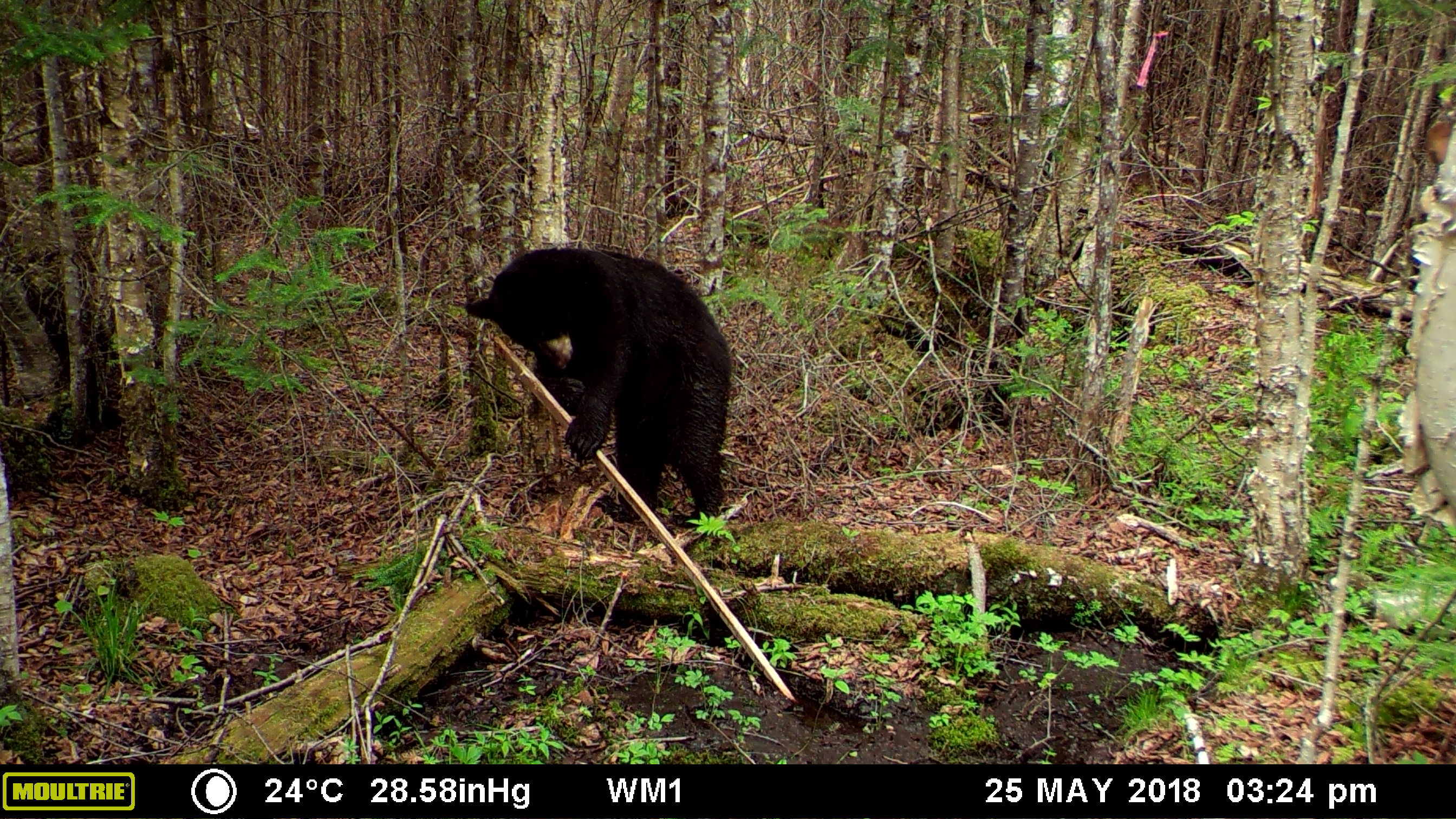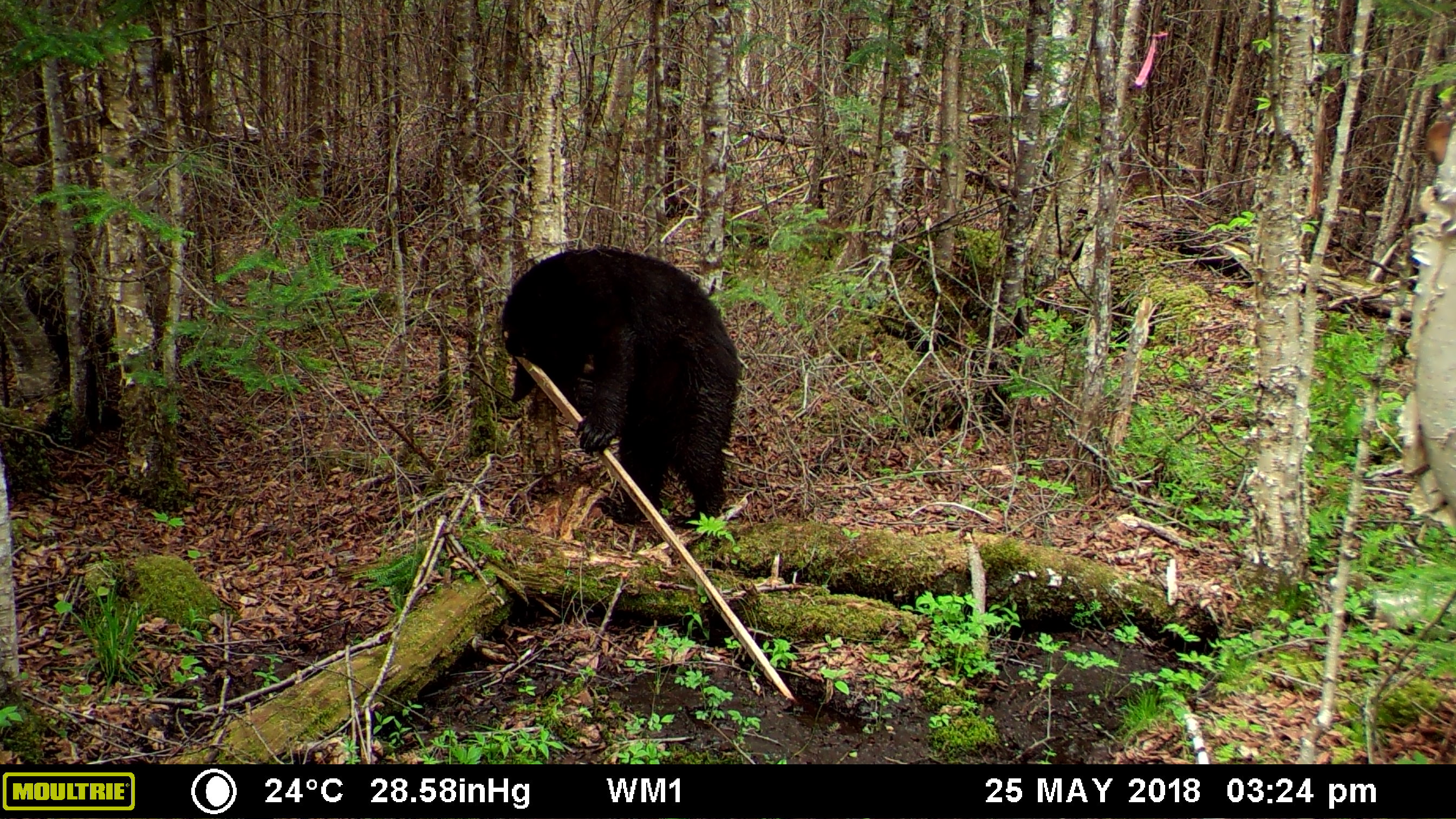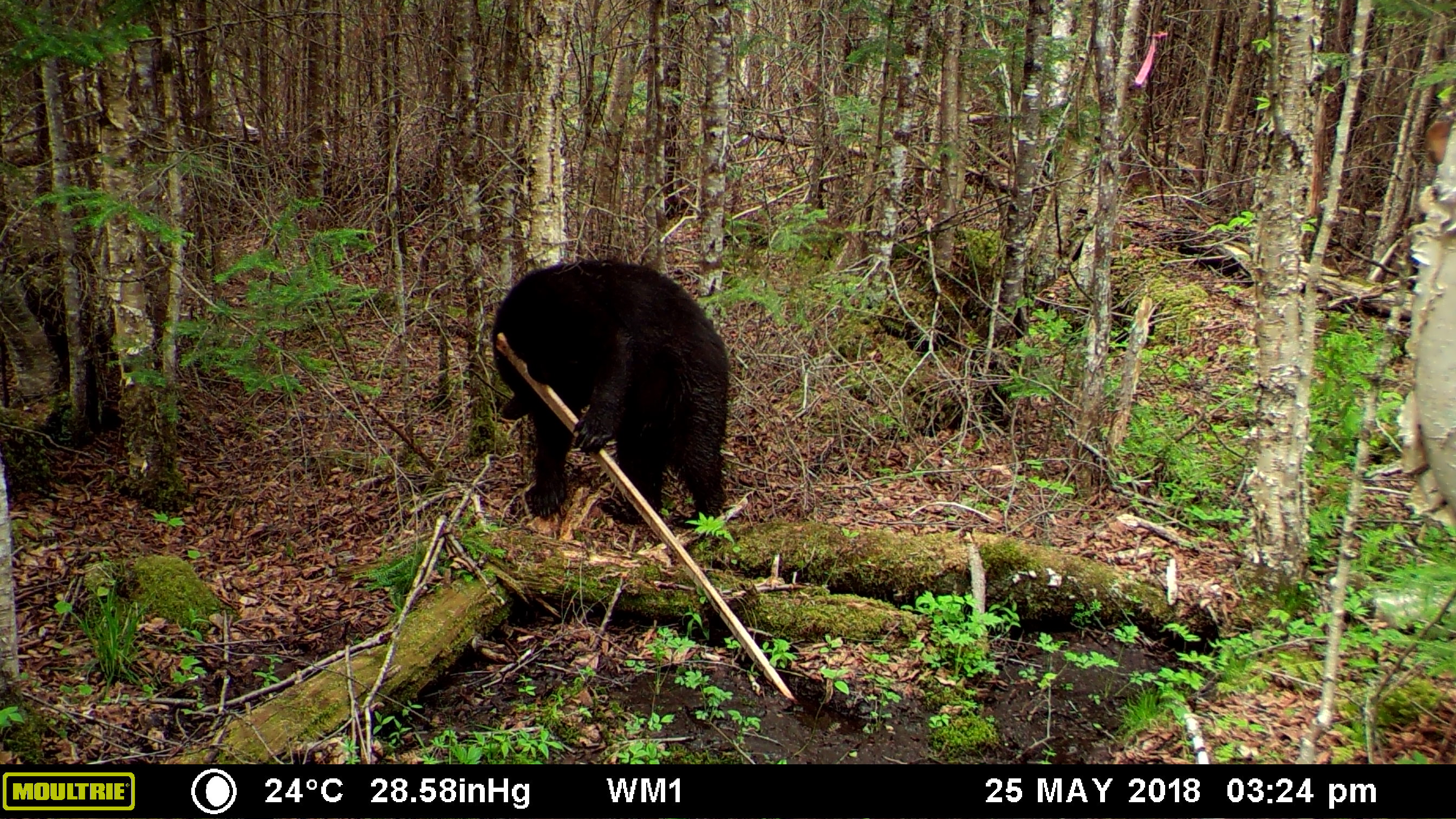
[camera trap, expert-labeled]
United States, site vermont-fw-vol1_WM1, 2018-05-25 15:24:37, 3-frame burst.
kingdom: Animalia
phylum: Chordata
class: Mammalia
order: Carnivora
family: Ursidae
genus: Ursus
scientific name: Ursus americanus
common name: black bear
Black bear (Ursus americanus).